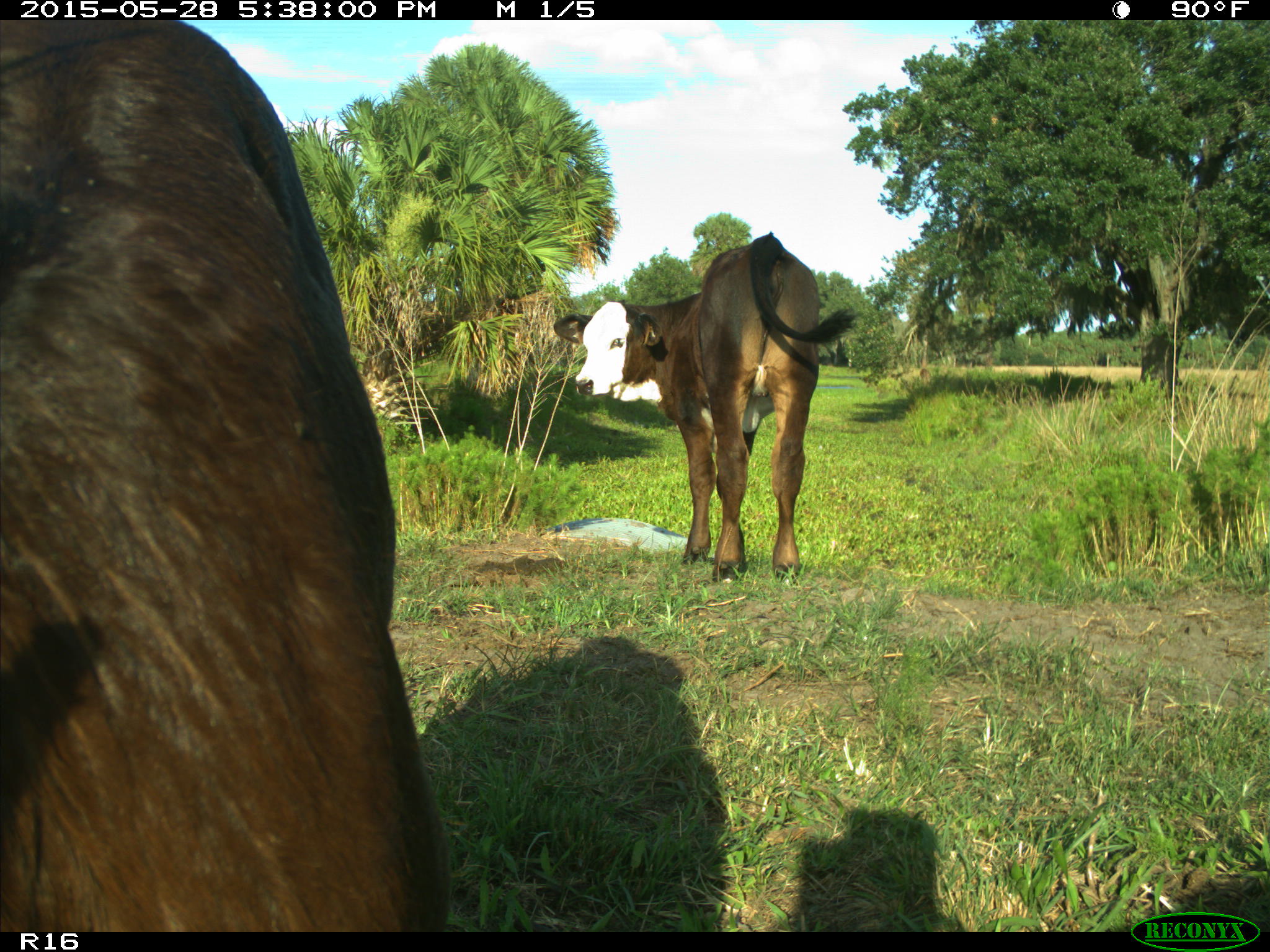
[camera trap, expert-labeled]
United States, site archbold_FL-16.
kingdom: Animalia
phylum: Chordata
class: Mammalia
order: Artiodactyla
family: Bovidae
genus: Bos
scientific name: Bos taurus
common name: domestic cow